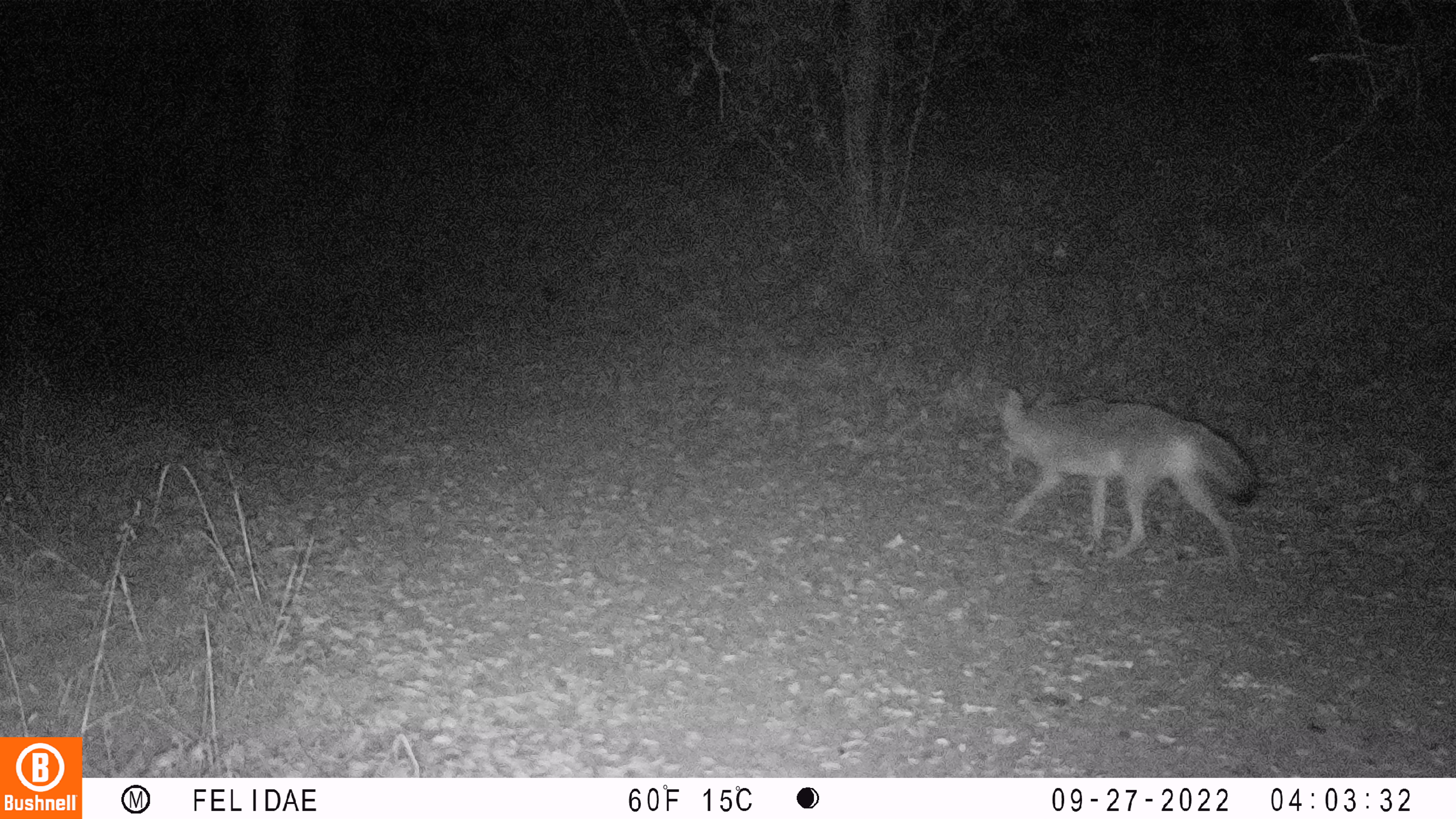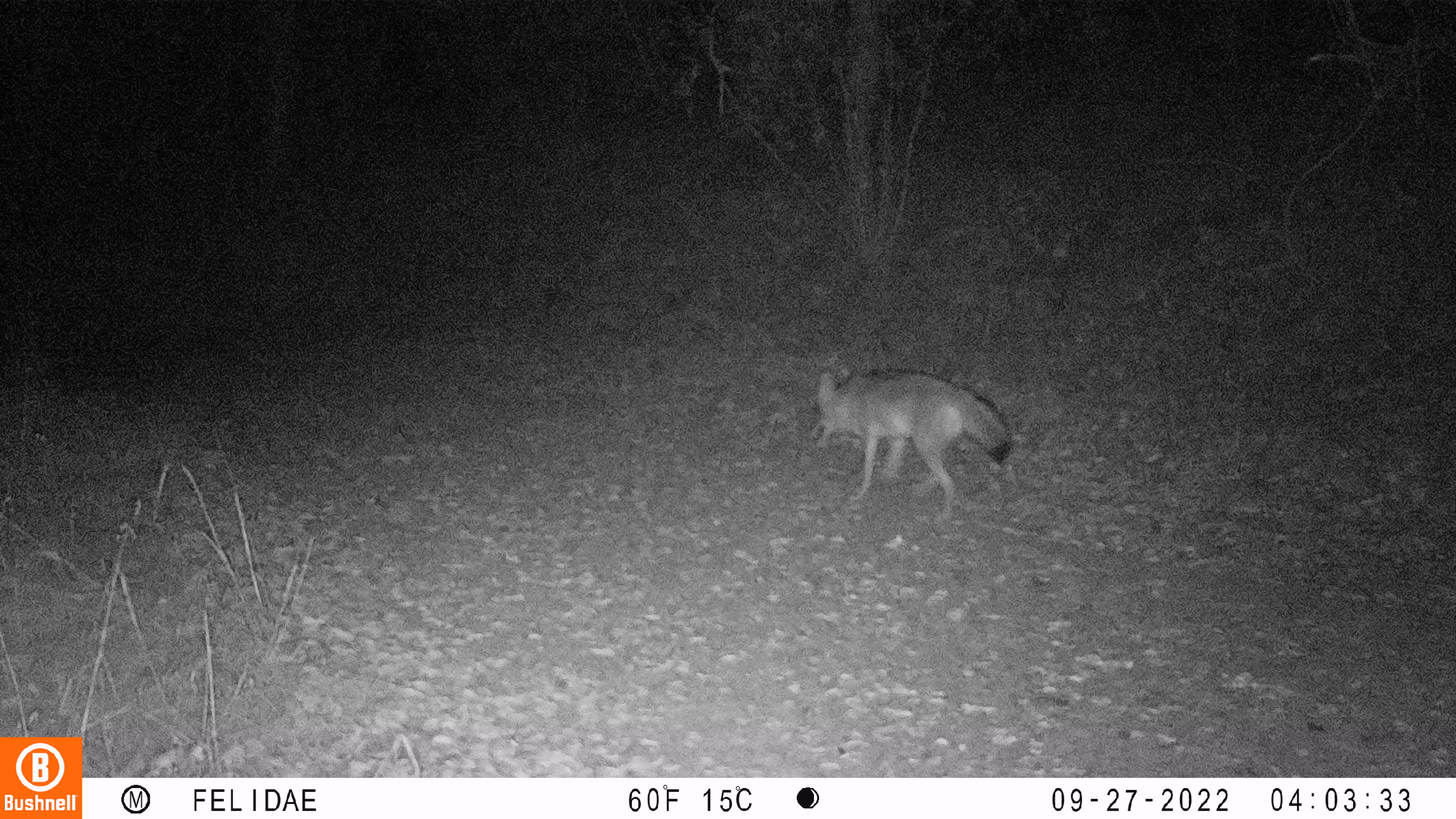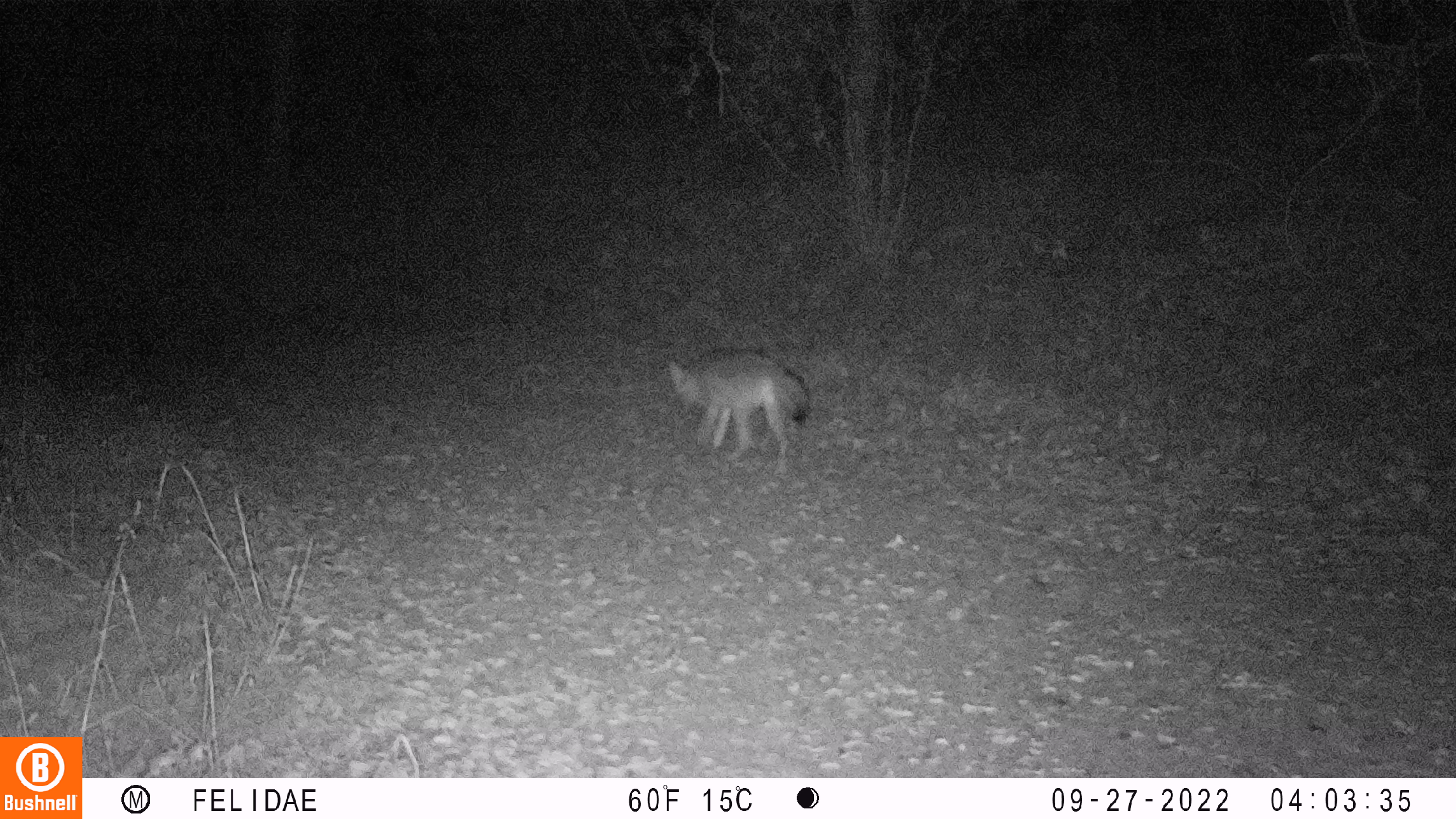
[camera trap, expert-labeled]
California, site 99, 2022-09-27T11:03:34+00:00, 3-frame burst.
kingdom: Animalia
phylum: Chordata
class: Mammalia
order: Carnivora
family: Canidae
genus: Canis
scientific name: Canis latrans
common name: coyote